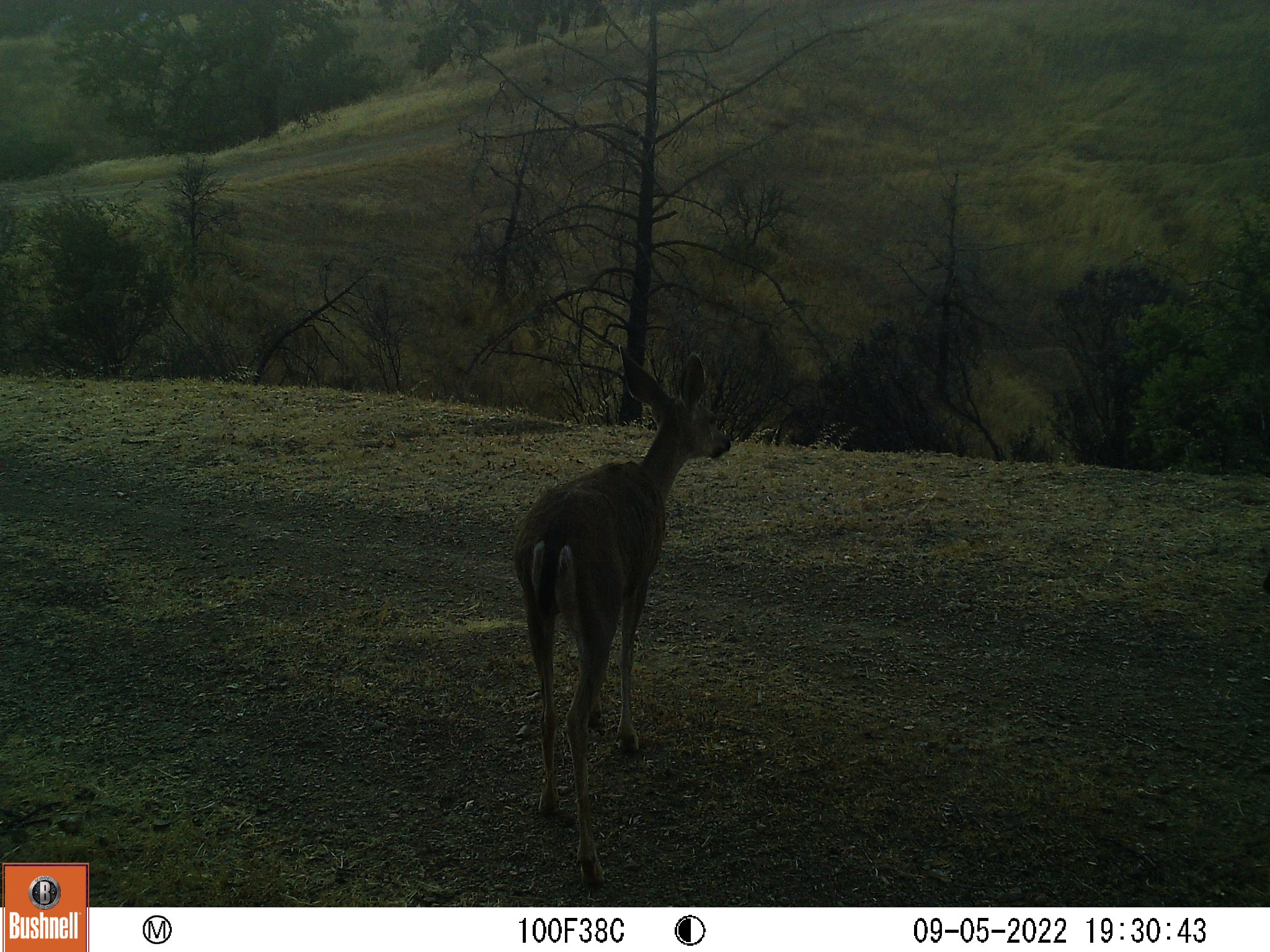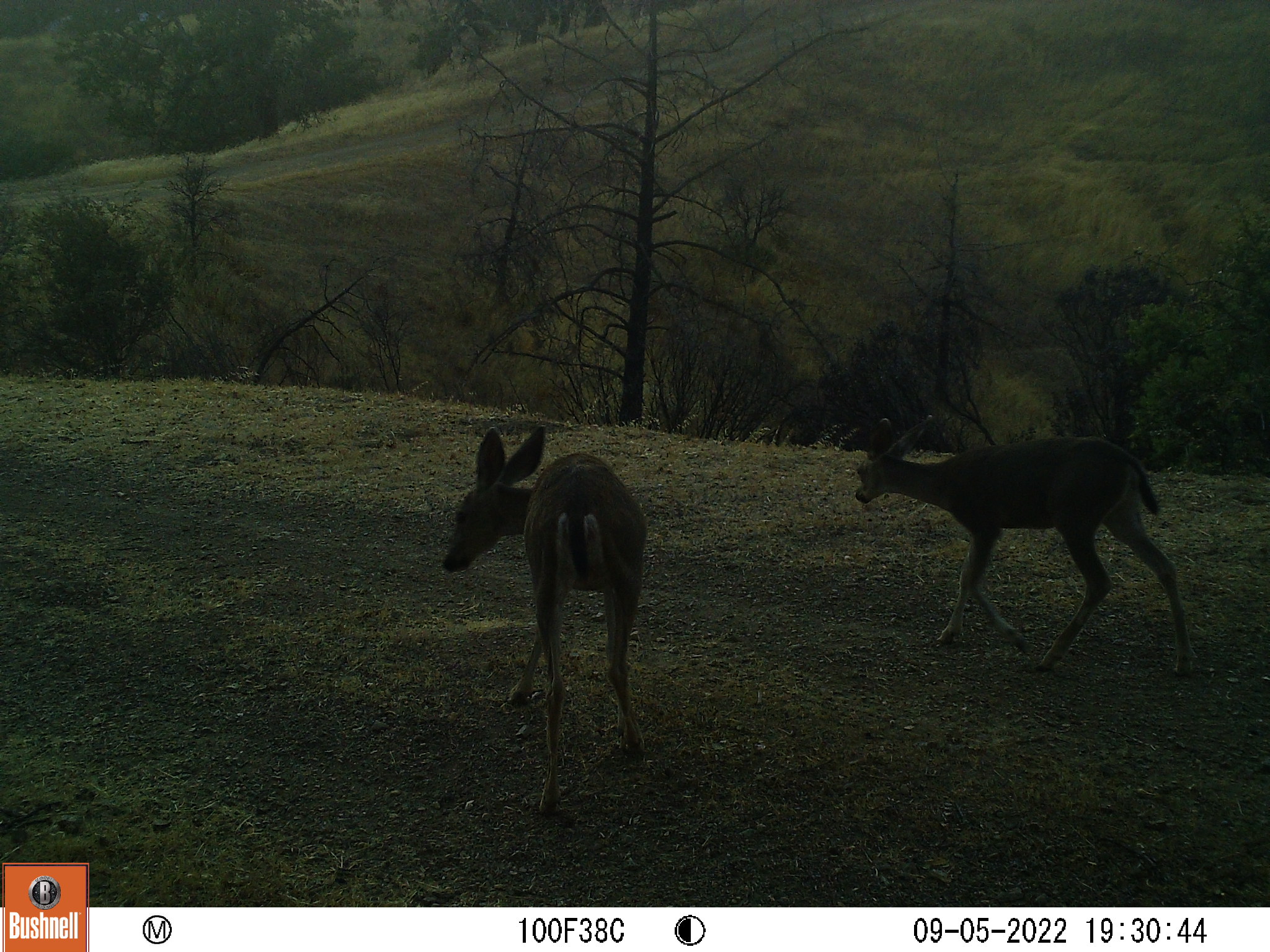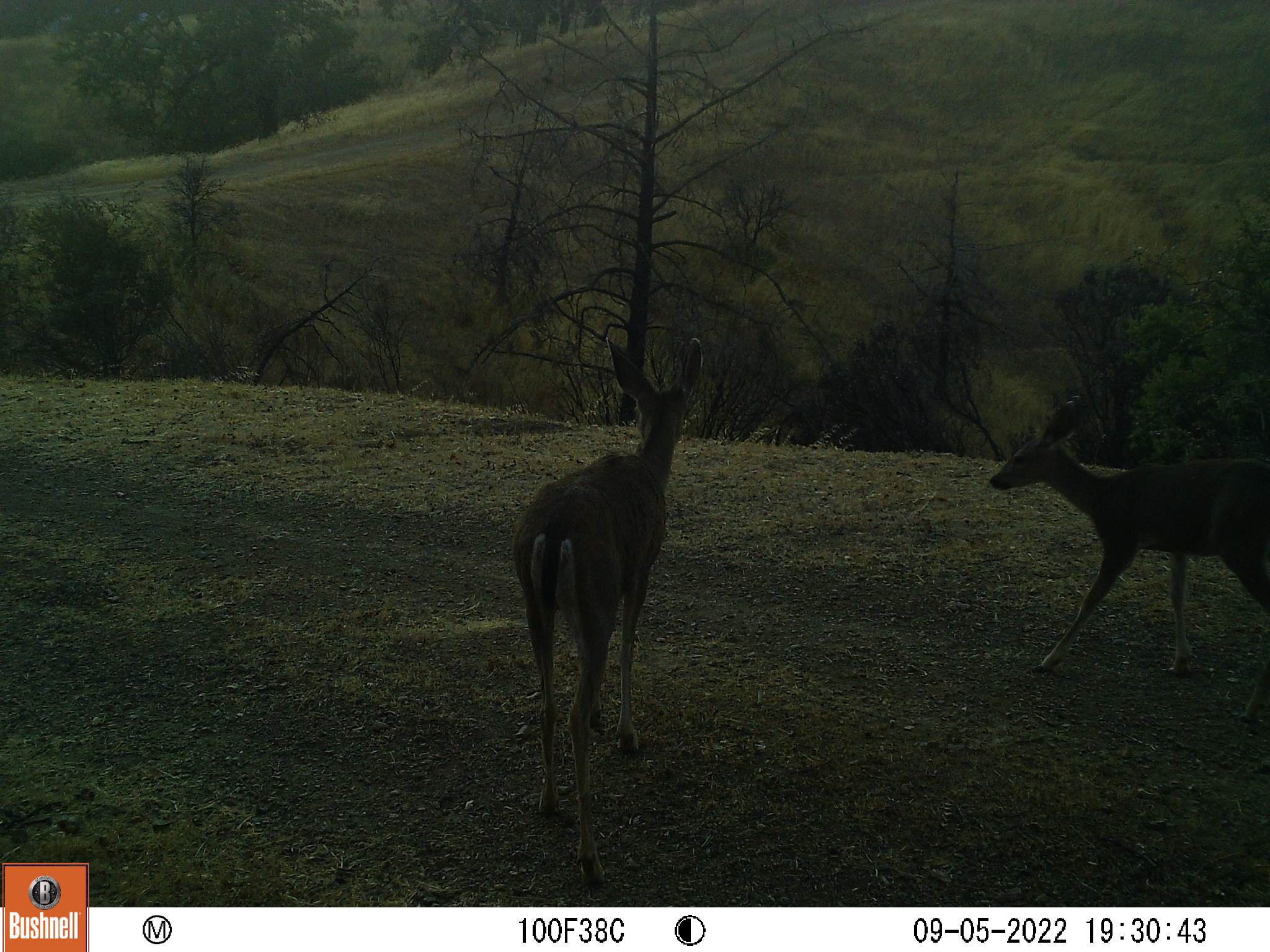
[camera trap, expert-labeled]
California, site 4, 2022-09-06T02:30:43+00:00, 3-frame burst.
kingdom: Animalia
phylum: Chordata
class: Mammalia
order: Artiodactyla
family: Cervidae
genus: Odocoileus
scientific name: Odocoileus hemionus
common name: mule deer